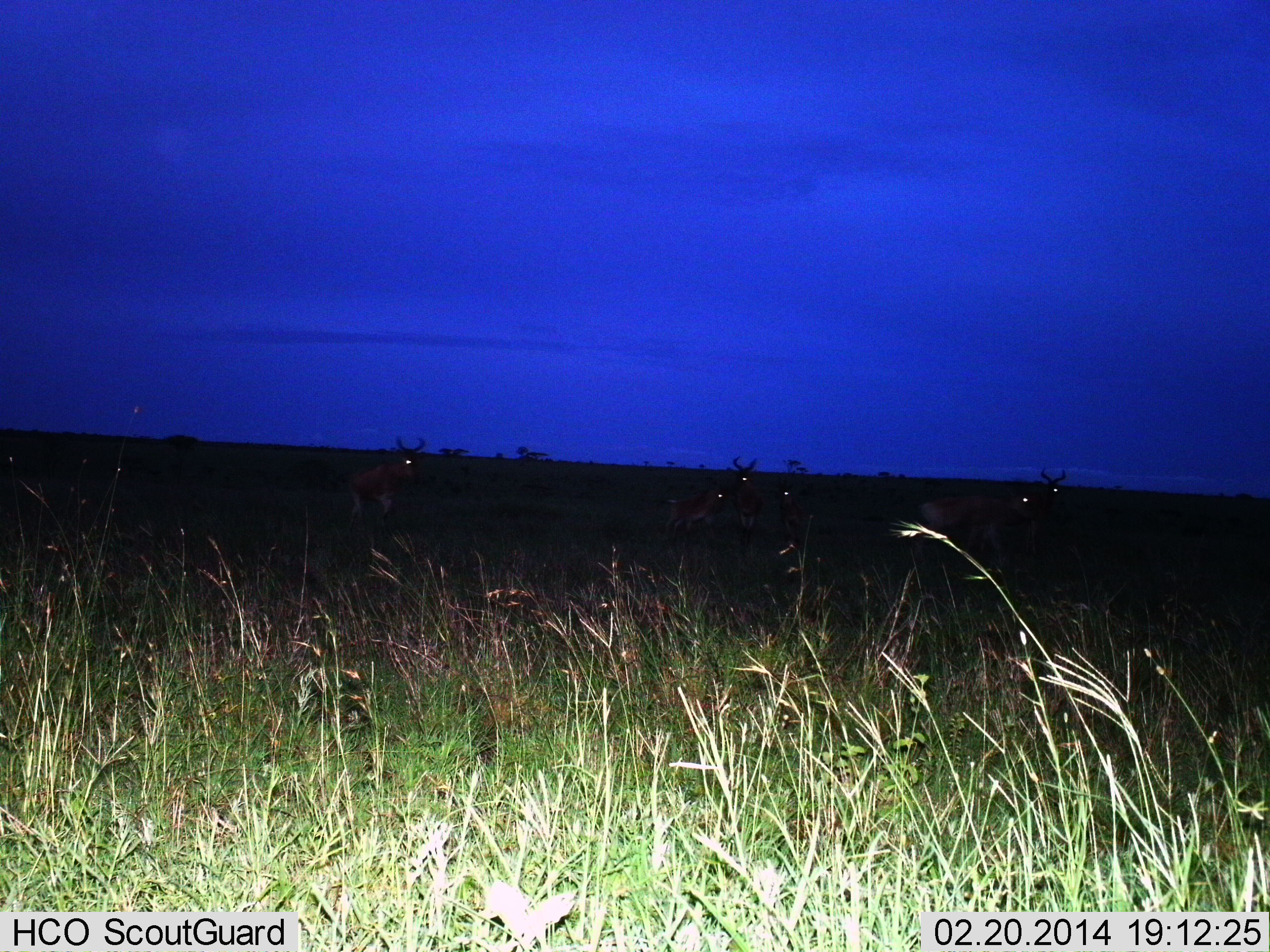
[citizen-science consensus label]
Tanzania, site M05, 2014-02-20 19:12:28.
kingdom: Animalia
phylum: Chordata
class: Mammalia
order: Artiodactyla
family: Bovidae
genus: Alcelaphus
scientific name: Alcelaphus buselaphus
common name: hartebeest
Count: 6.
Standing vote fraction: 50%.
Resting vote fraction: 0%.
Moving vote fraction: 50%.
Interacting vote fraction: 0%.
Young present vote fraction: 25%.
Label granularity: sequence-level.